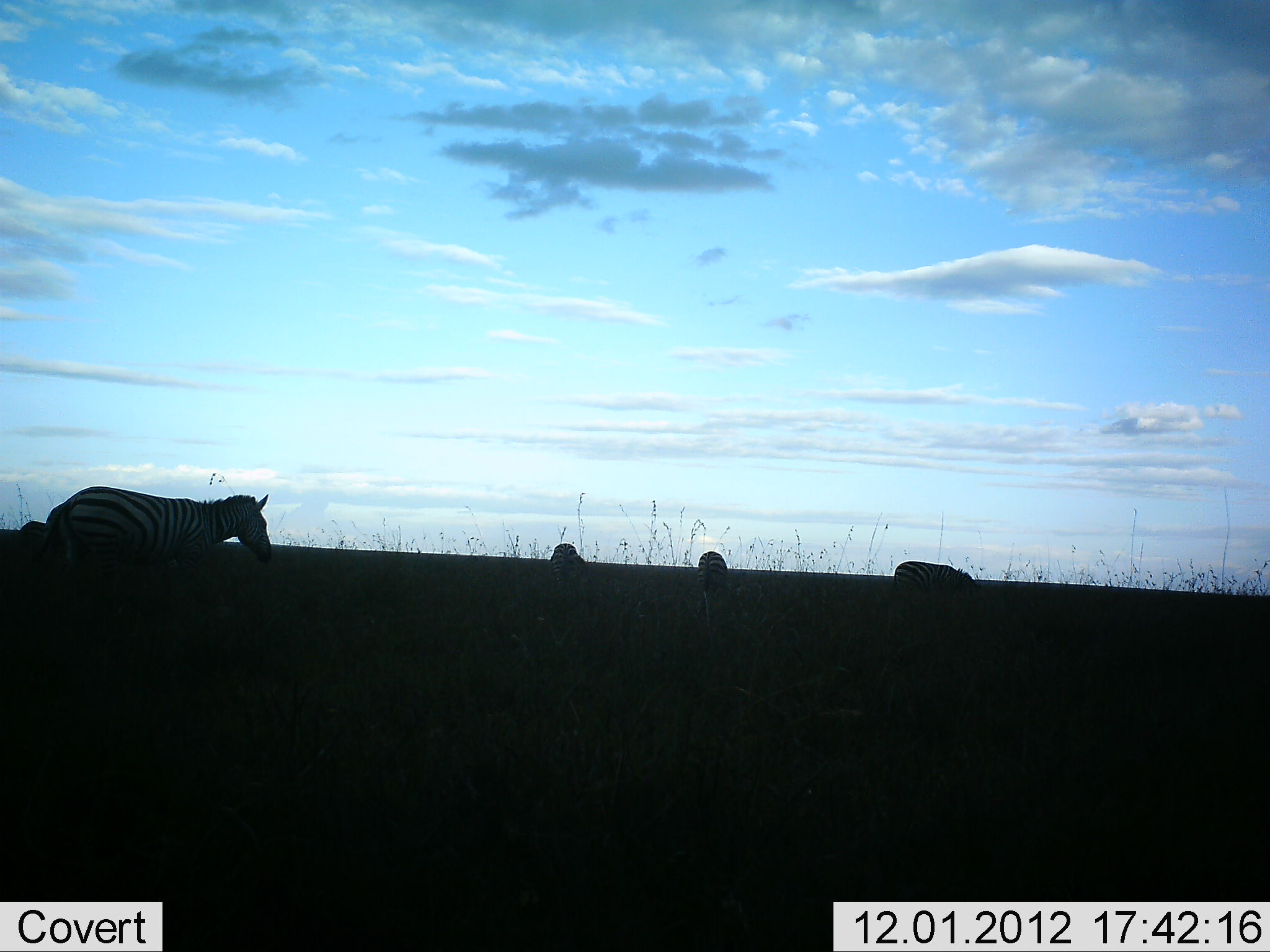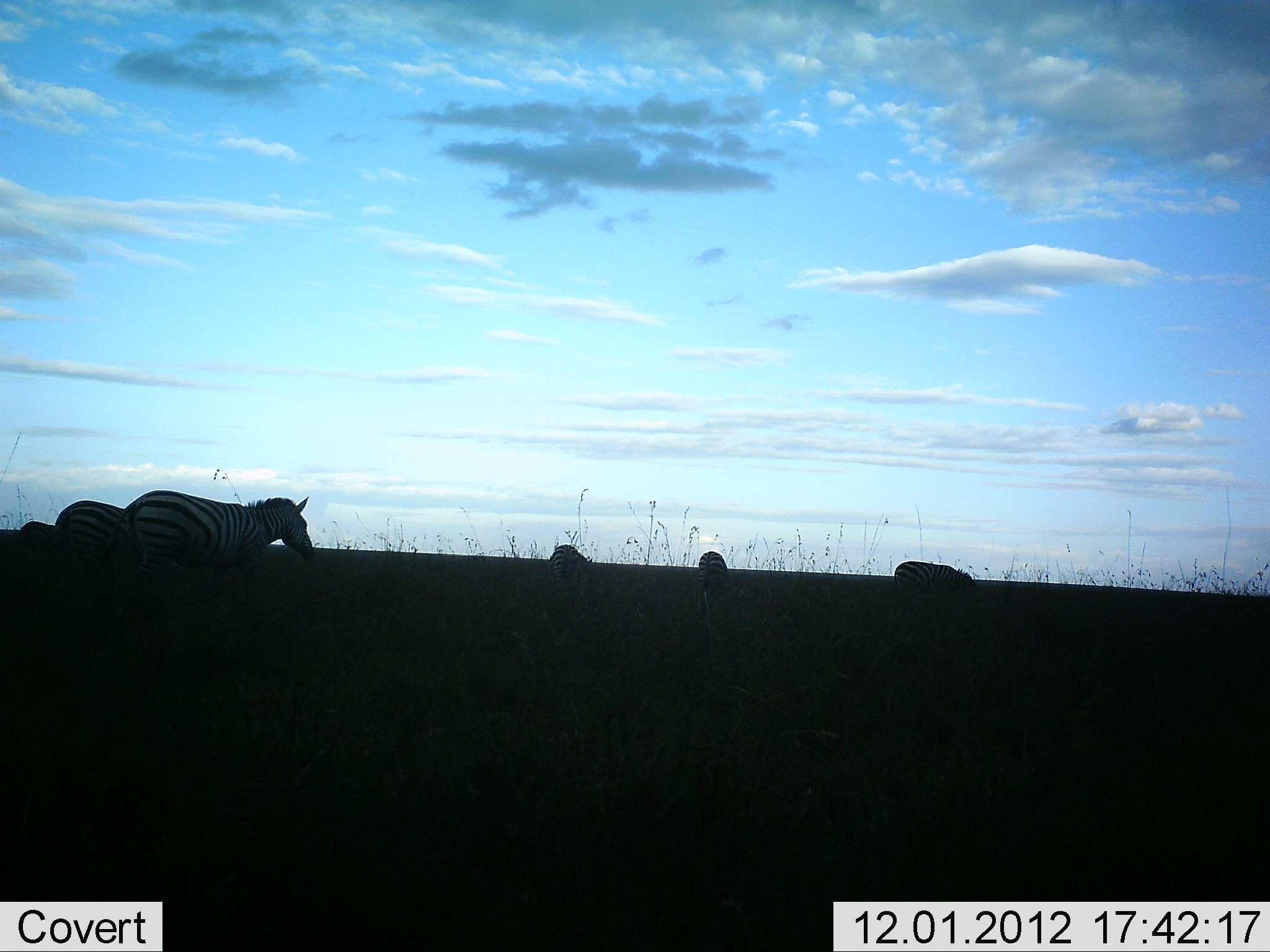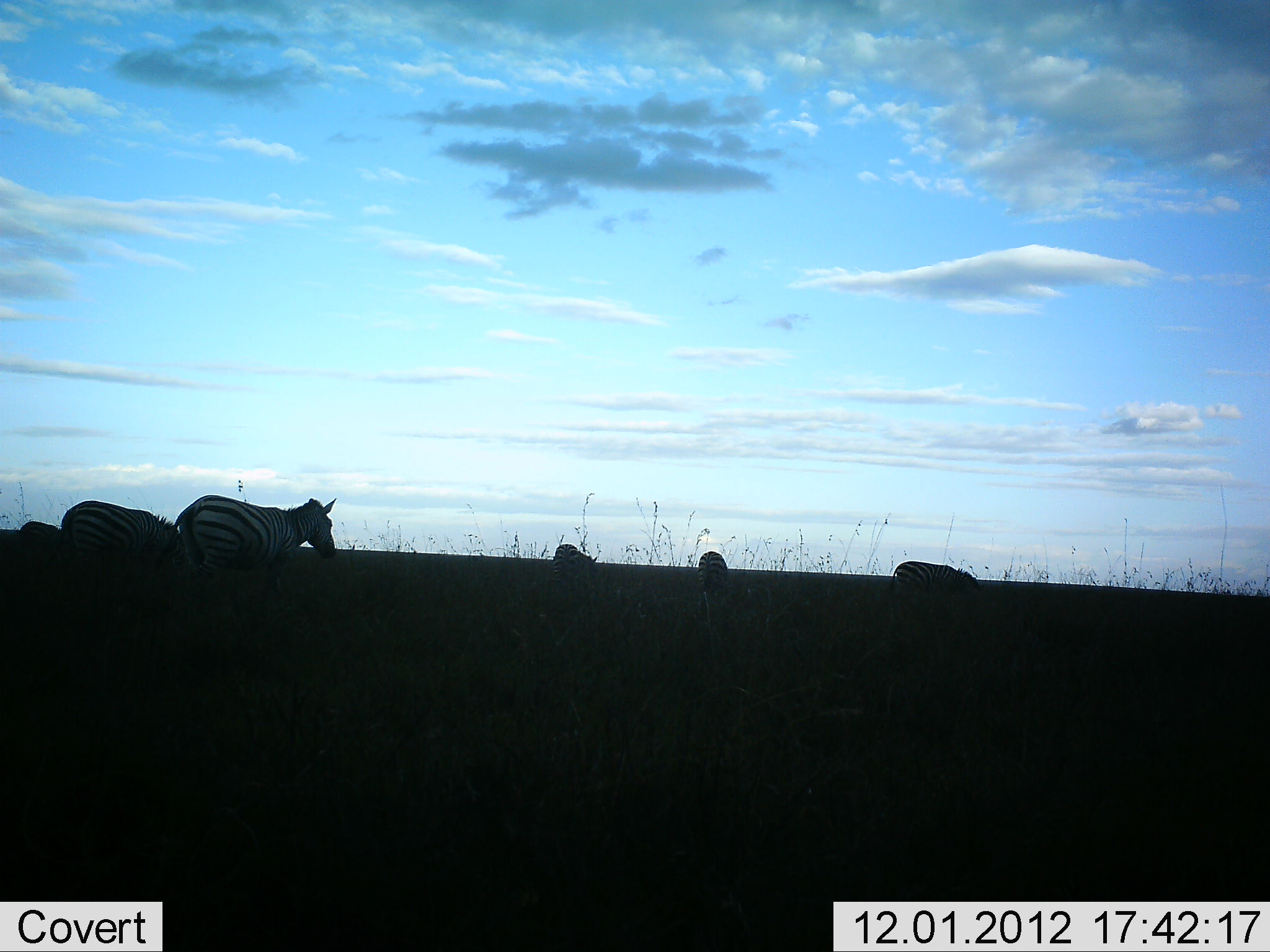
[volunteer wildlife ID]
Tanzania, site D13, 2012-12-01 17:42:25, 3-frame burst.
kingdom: Animalia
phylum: Chordata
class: Mammalia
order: Perissodactyla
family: Equidae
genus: Equus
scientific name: Equus quagga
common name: plains zebra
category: zebra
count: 6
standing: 50%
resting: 0%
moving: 90%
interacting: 0%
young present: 0%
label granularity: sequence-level